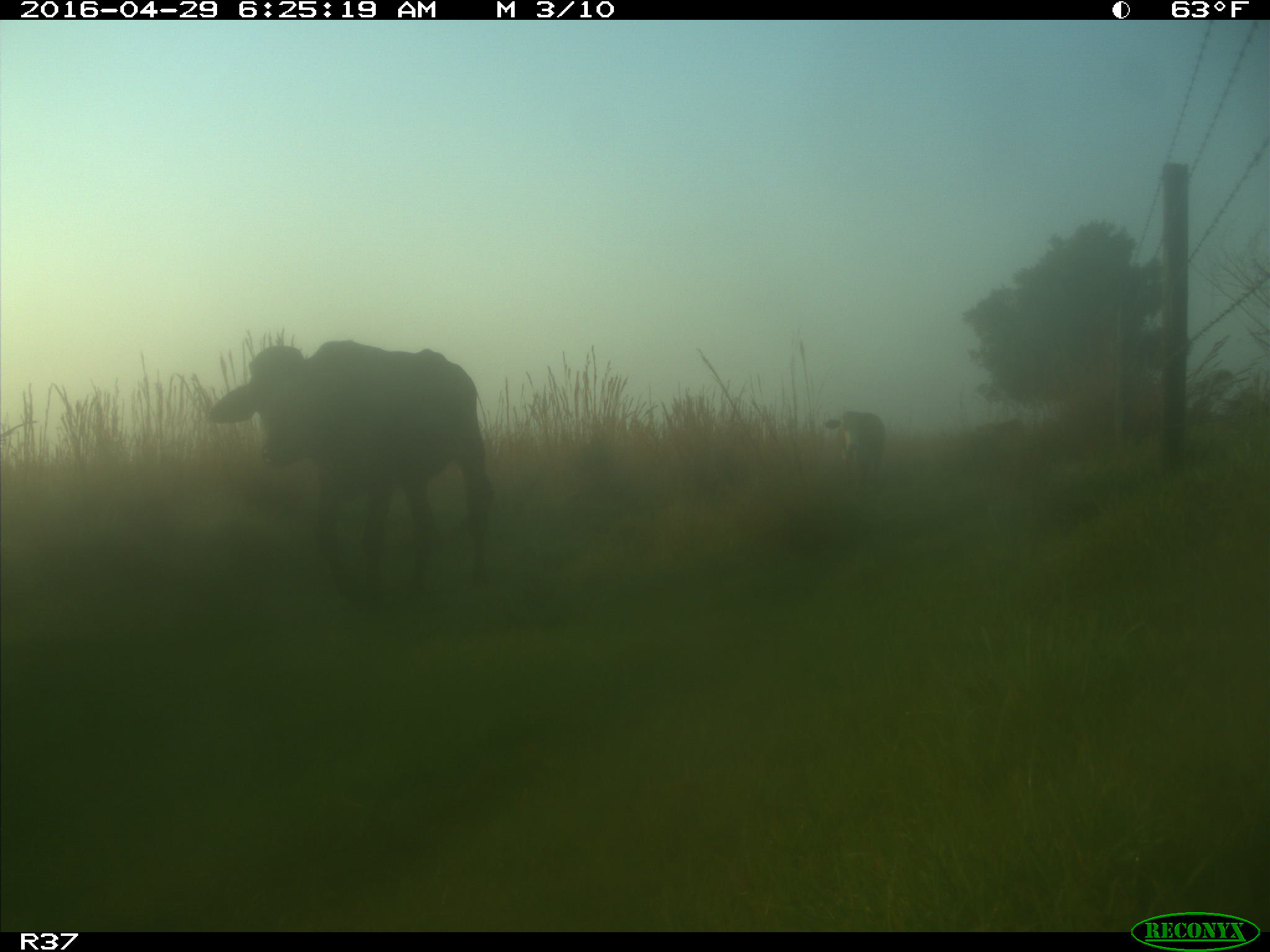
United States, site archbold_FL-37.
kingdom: Animalia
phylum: Chordata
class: Mammalia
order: Artiodactyla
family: Bovidae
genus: Bos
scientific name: Bos taurus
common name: domestic cow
Bos taurus (domestic cow).